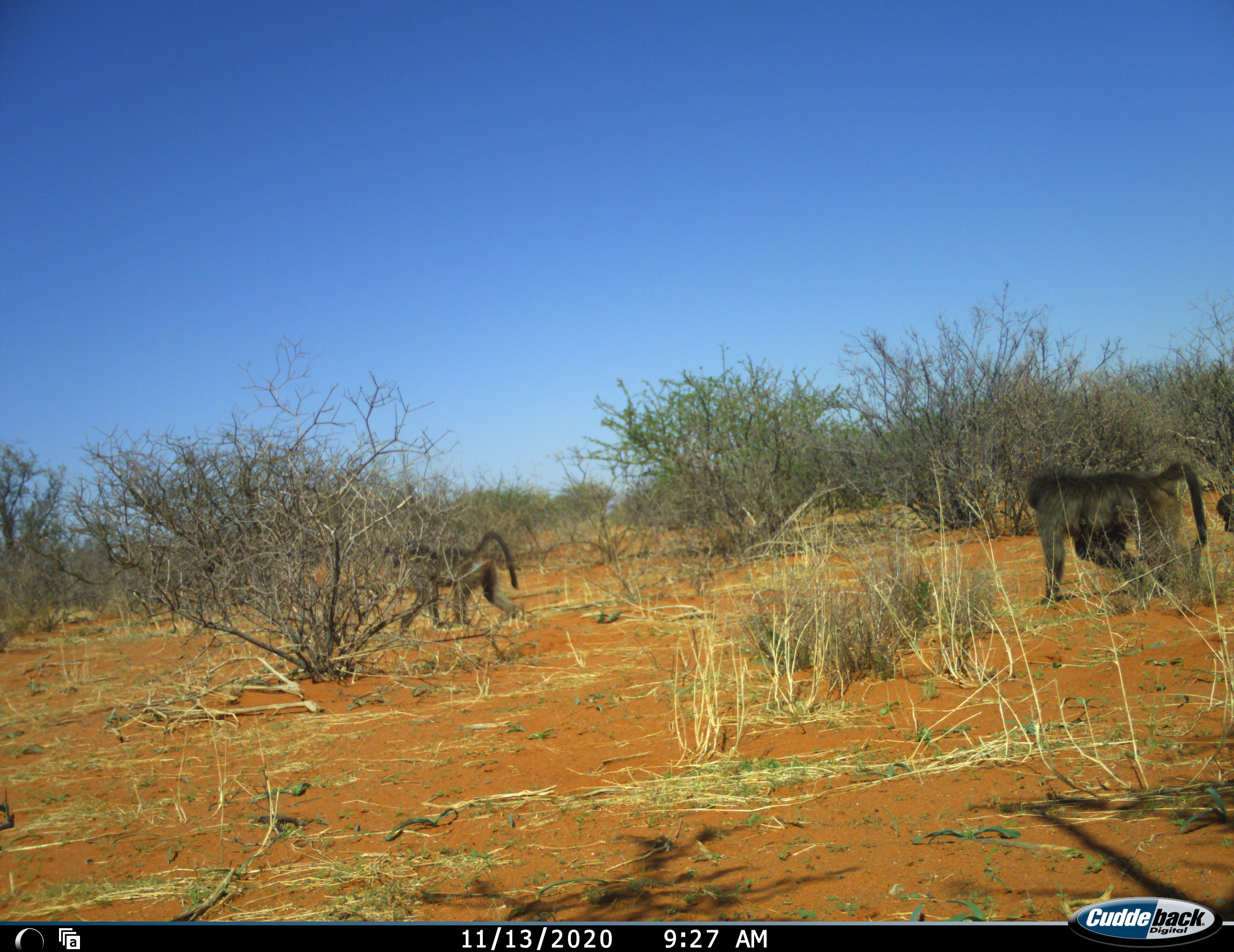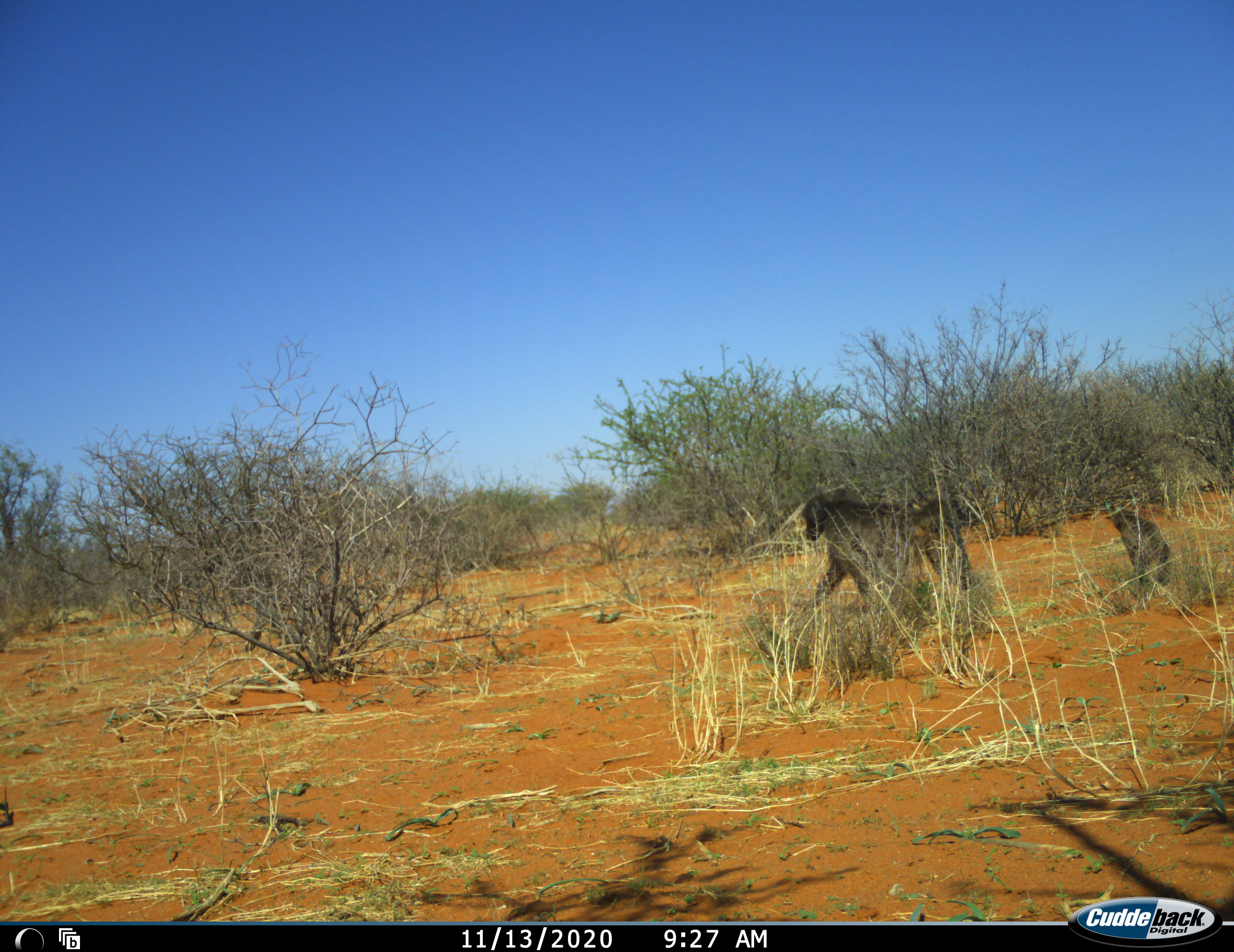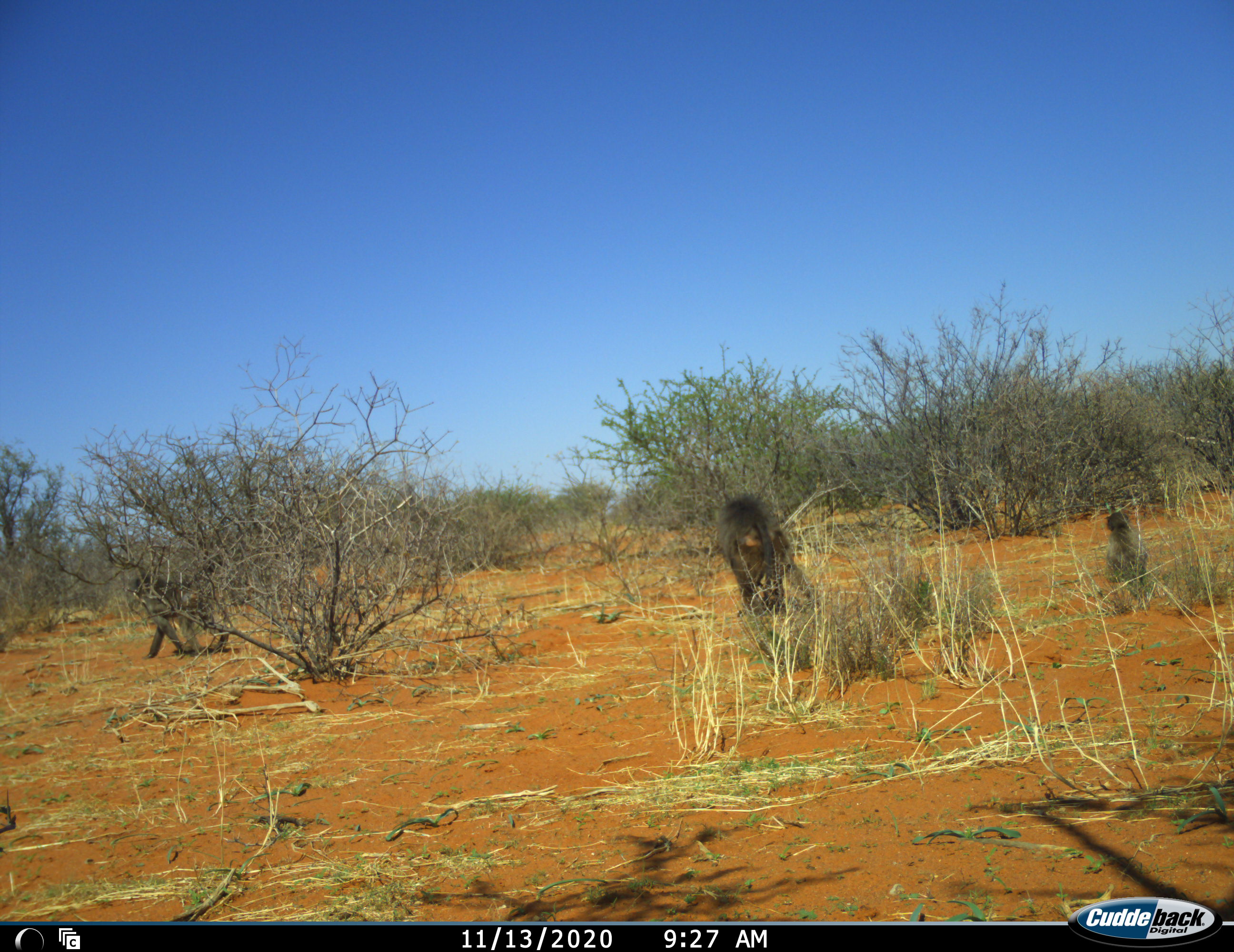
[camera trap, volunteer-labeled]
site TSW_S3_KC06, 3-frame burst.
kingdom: Animalia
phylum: Chordata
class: Mammalia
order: Primates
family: Cercopithecidae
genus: Papio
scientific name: Papio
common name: baboon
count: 3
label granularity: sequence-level